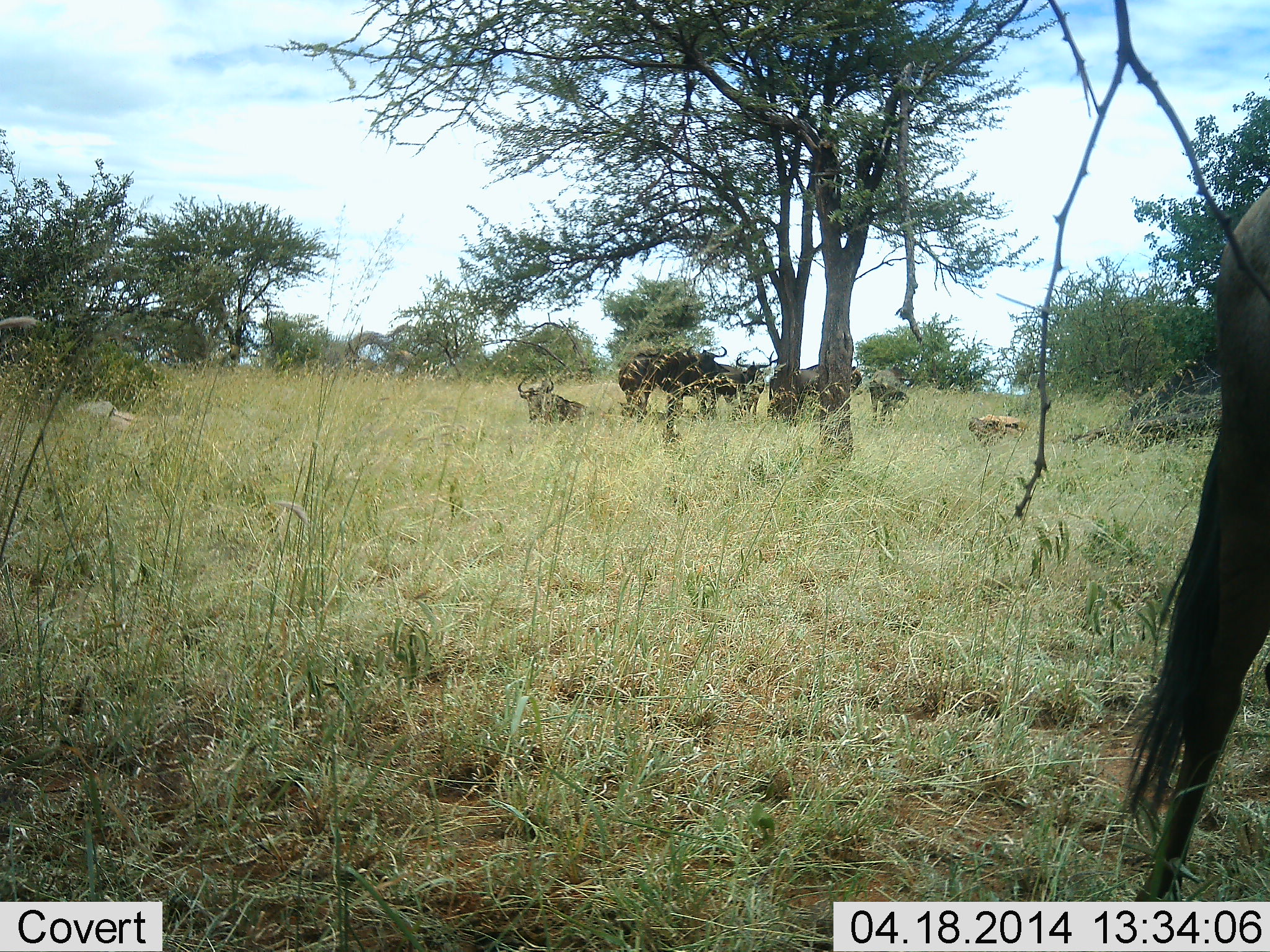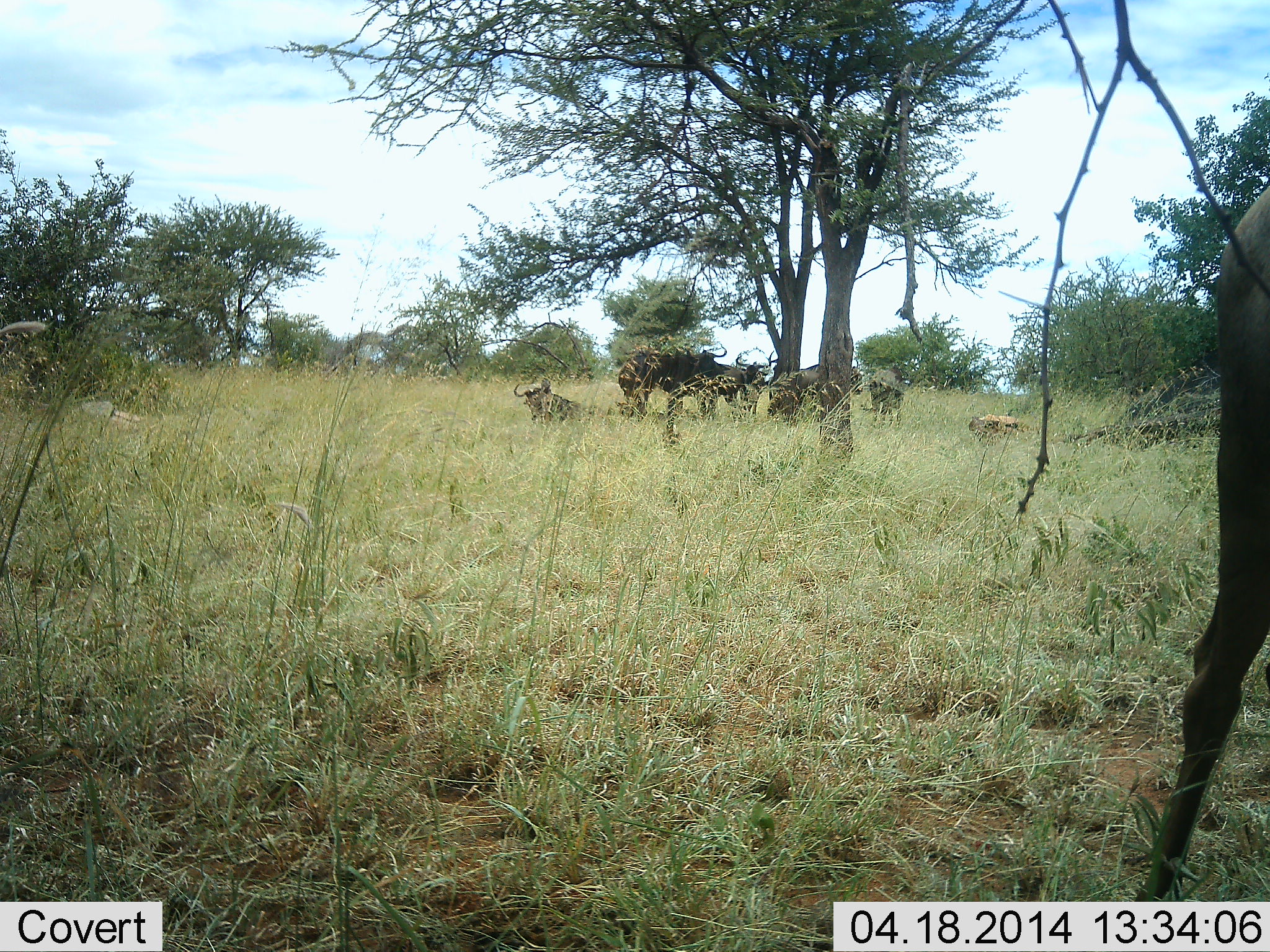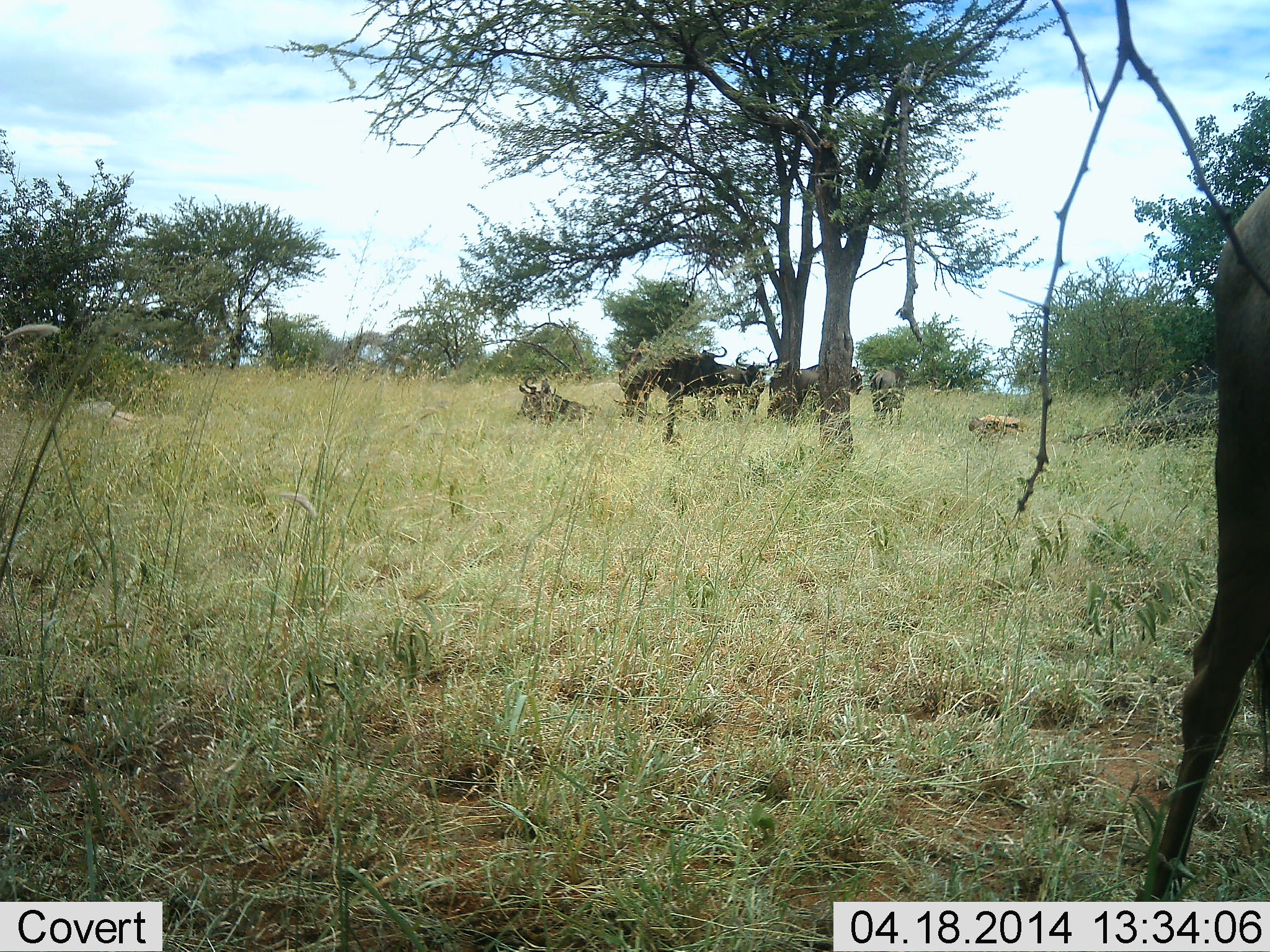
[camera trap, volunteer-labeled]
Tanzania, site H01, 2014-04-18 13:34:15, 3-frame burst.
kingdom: Animalia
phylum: Chordata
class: Mammalia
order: Artiodactyla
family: Bovidae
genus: Connochaetes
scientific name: Connochaetes taurinus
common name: blue wildebeest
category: wildebeest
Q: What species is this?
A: Wildebeest (blue wildebeest) (Connochaetes taurinus).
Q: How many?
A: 6.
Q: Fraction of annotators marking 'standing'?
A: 70%.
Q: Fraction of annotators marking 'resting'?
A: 90%.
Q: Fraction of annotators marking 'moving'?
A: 10%.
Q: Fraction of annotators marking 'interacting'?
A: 10%.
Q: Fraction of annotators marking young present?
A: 0%.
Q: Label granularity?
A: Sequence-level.